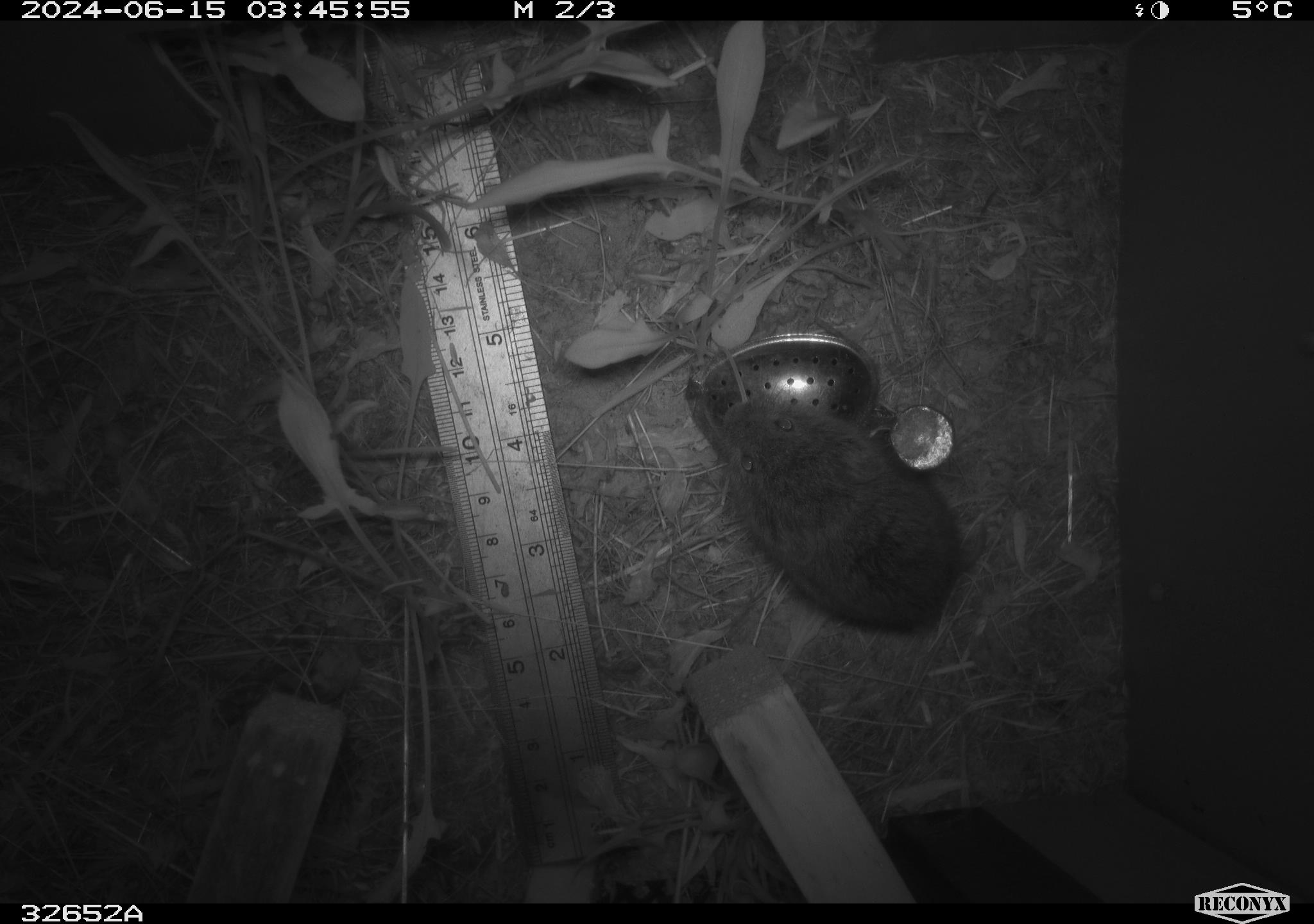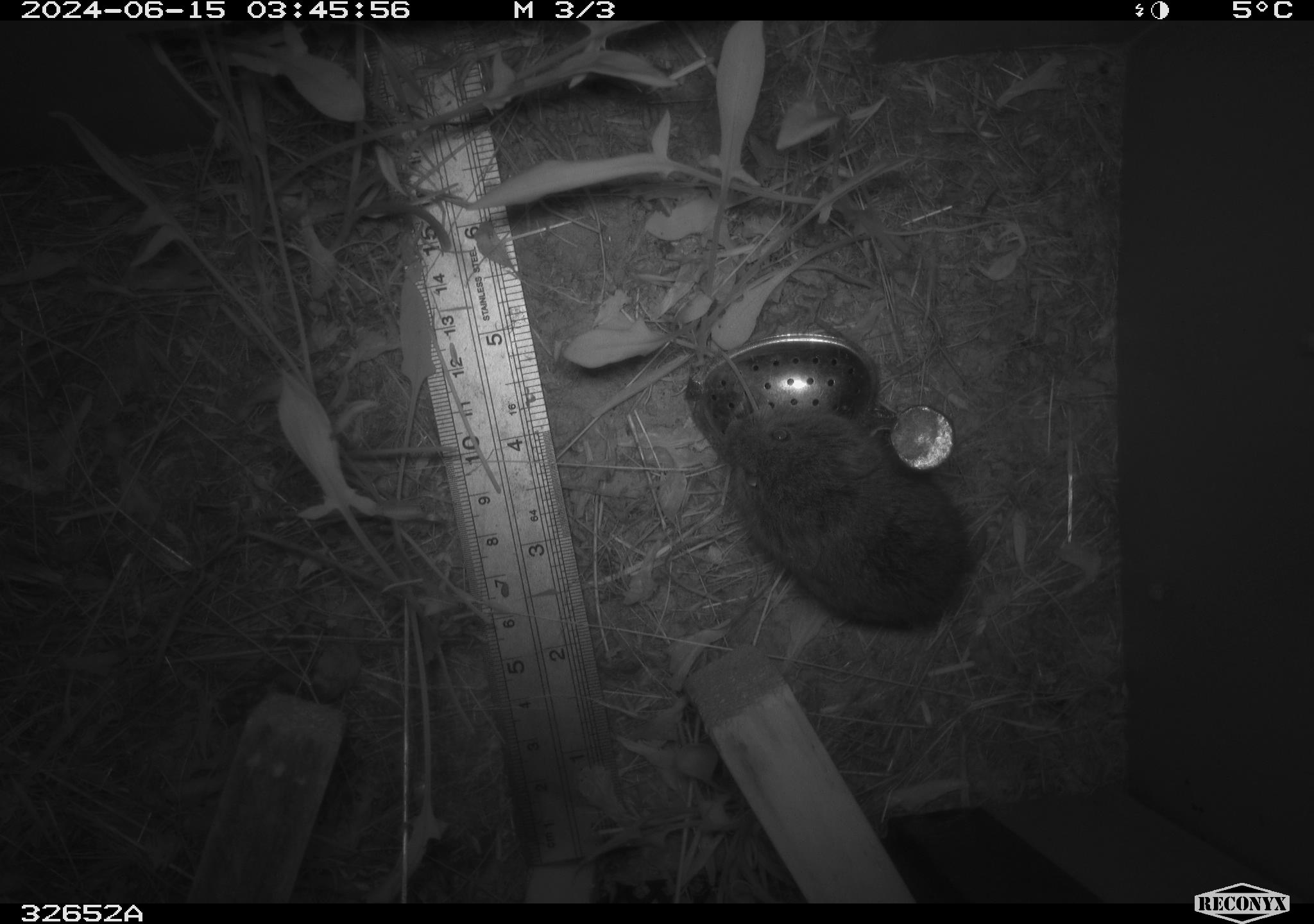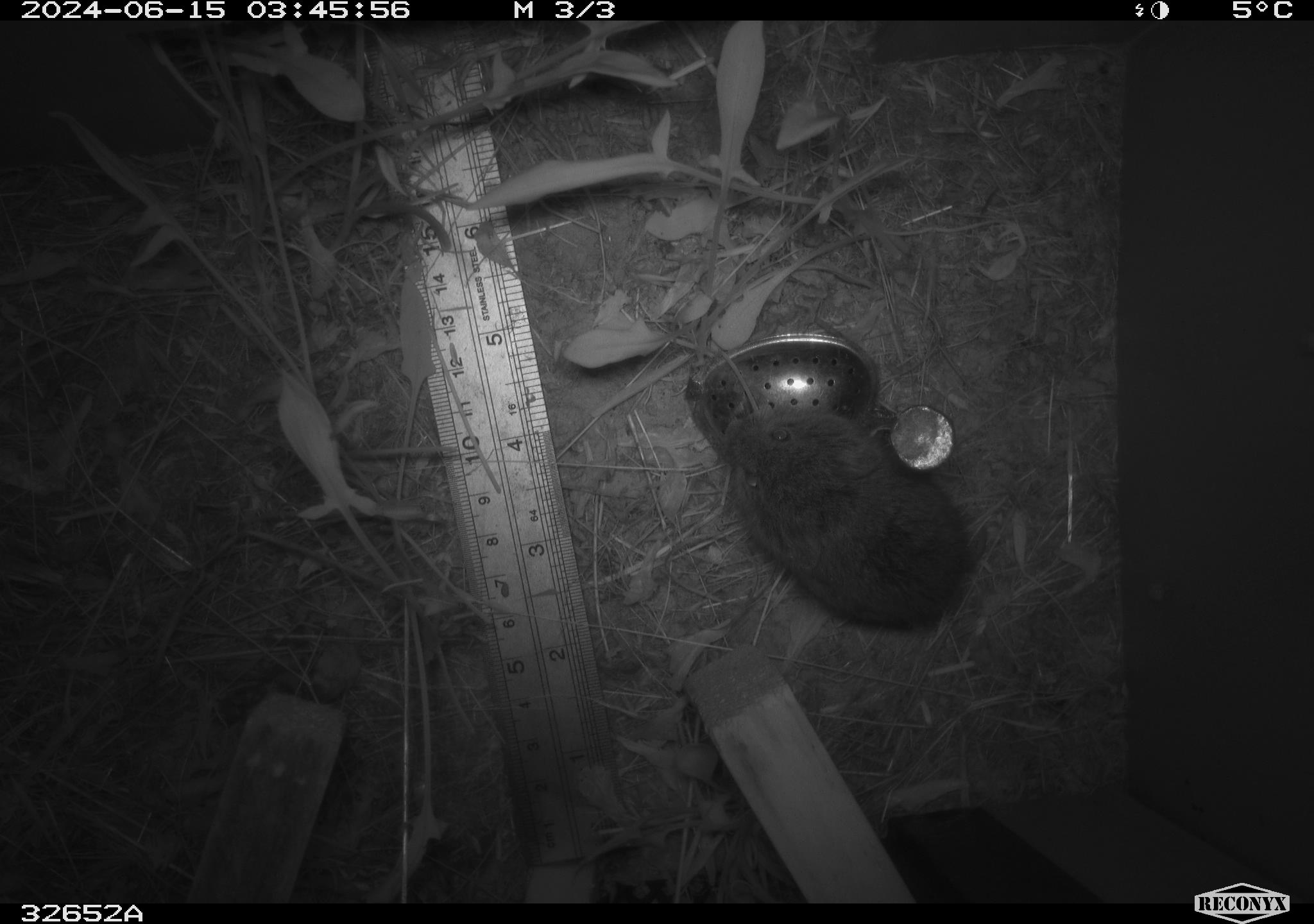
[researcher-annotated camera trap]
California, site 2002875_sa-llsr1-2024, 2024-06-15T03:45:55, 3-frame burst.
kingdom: Animalia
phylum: Chordata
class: Mammalia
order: Rodentia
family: Cricetidae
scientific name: Arvicolinae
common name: voles, lemmings, and muskrats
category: arvicolinae subfamily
Arvicolinae subfamily (voles, lemmings, and muskrats) (Arvicolinae).